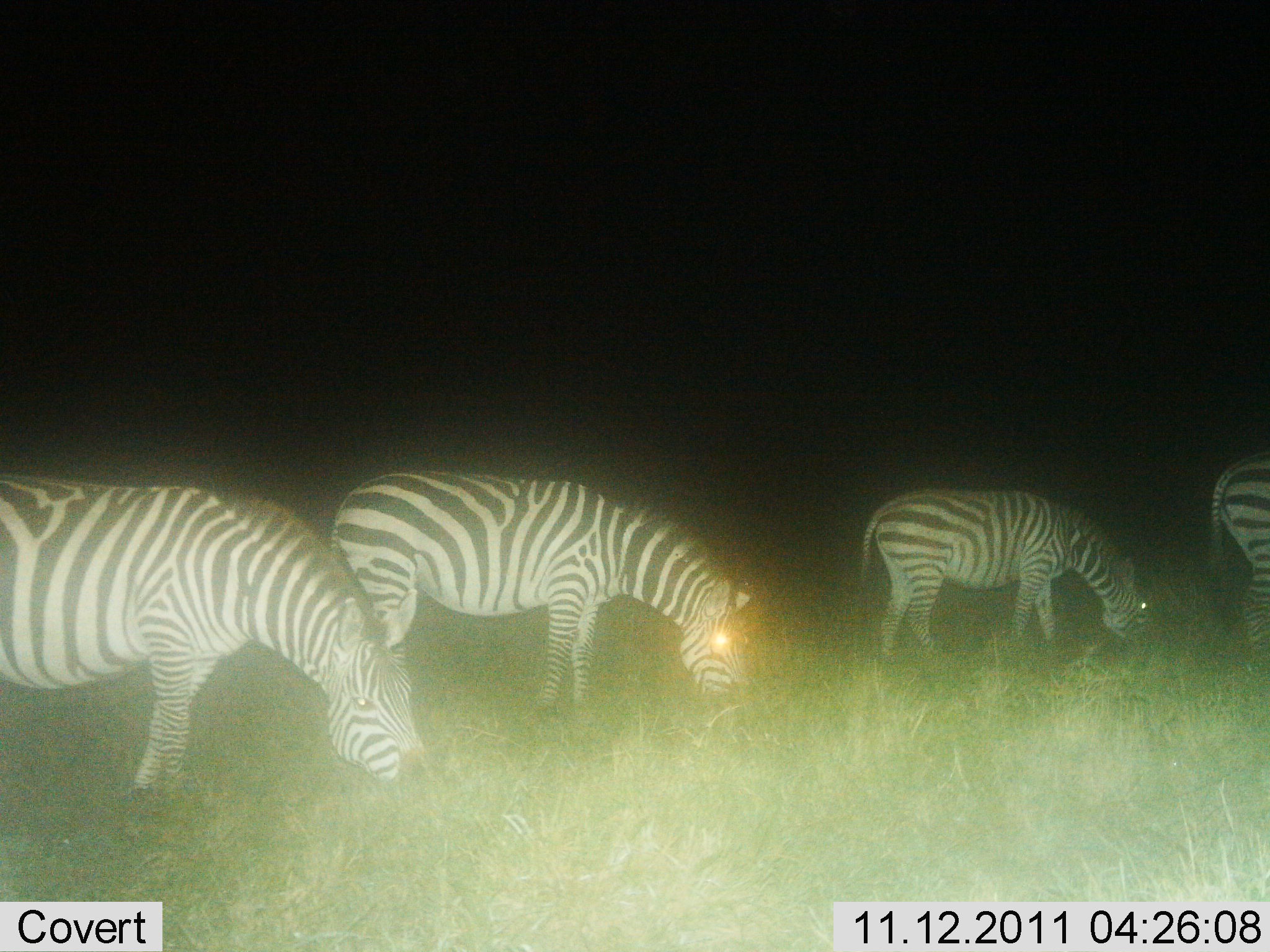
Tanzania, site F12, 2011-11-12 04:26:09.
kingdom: Animalia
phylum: Chordata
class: Mammalia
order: Perissodactyla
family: Equidae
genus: Equus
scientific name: Equus quagga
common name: plains zebra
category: zebra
Zebra (plains zebra) (Equus quagga), count 4. Behavior (volunteer vote fractions): standing 27%, resting 0%, moving 0%, interacting 0%. Young present (vote fraction): 0%. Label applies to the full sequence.